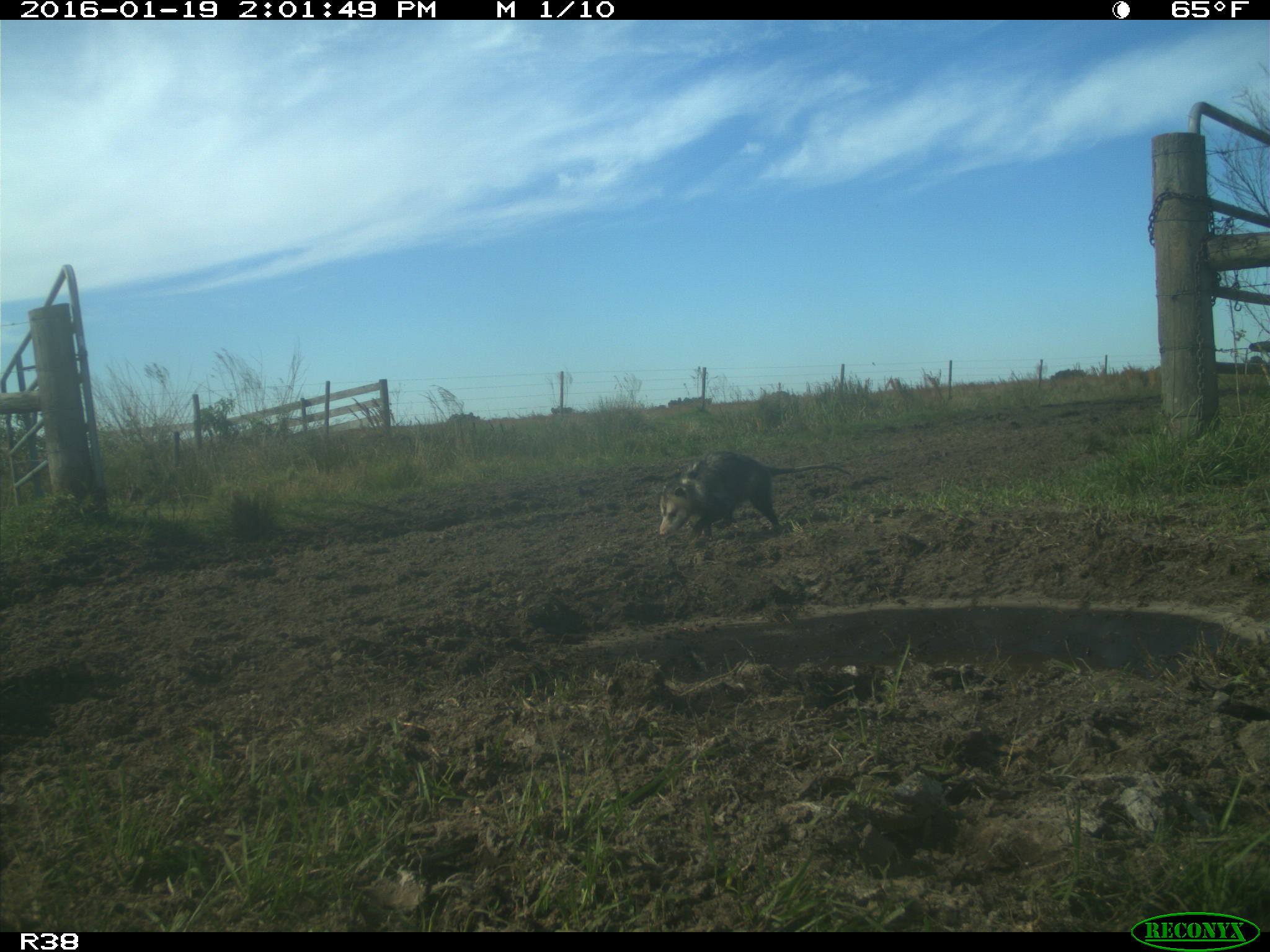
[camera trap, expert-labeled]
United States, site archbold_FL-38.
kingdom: Animalia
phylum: Chordata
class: Mammalia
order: Didelphimorphia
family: Didelphidae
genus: Didelphis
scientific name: Didelphis virginiana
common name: virginia opossum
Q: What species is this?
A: Didelphis virginiana (virginia opossum).